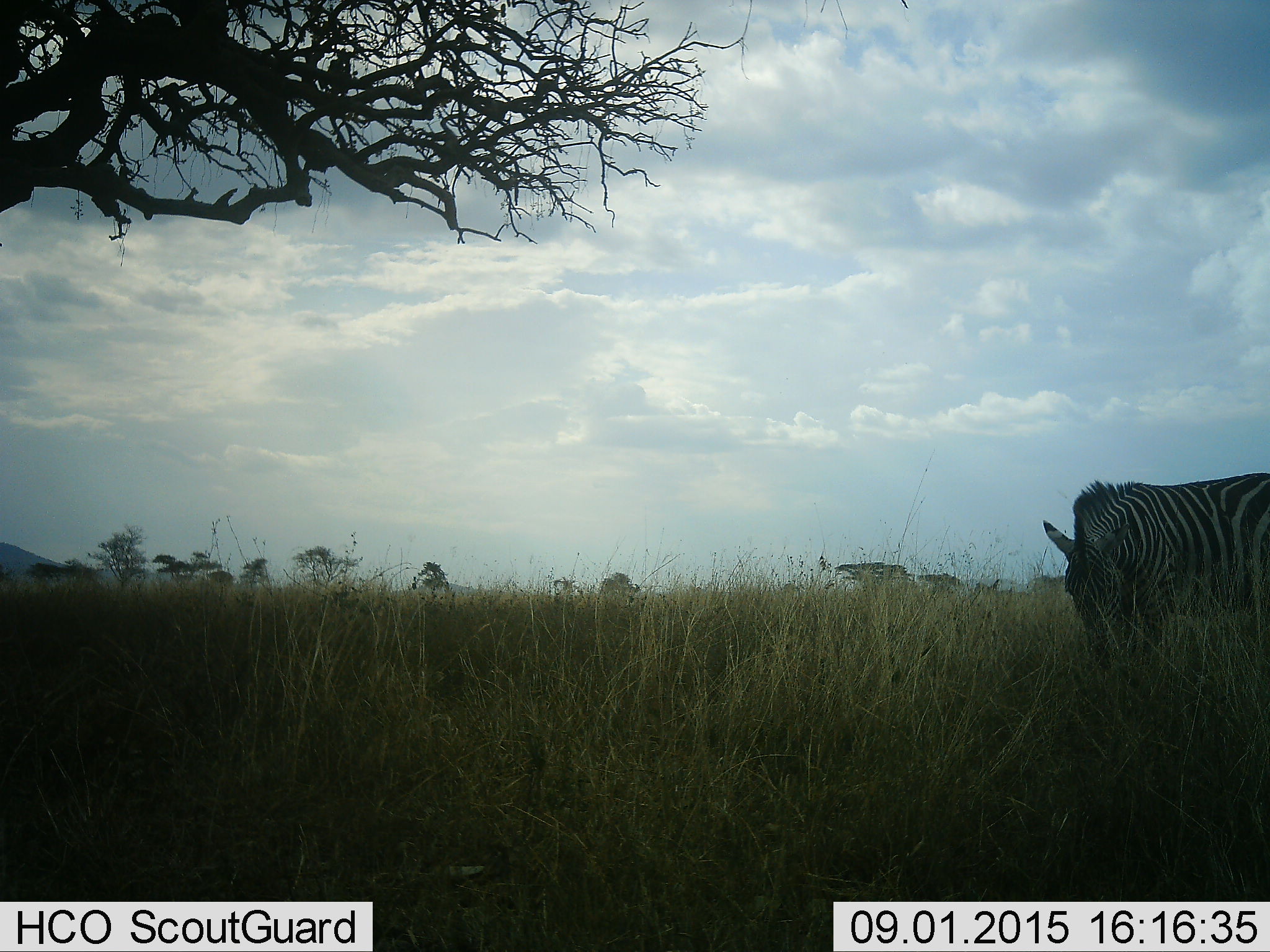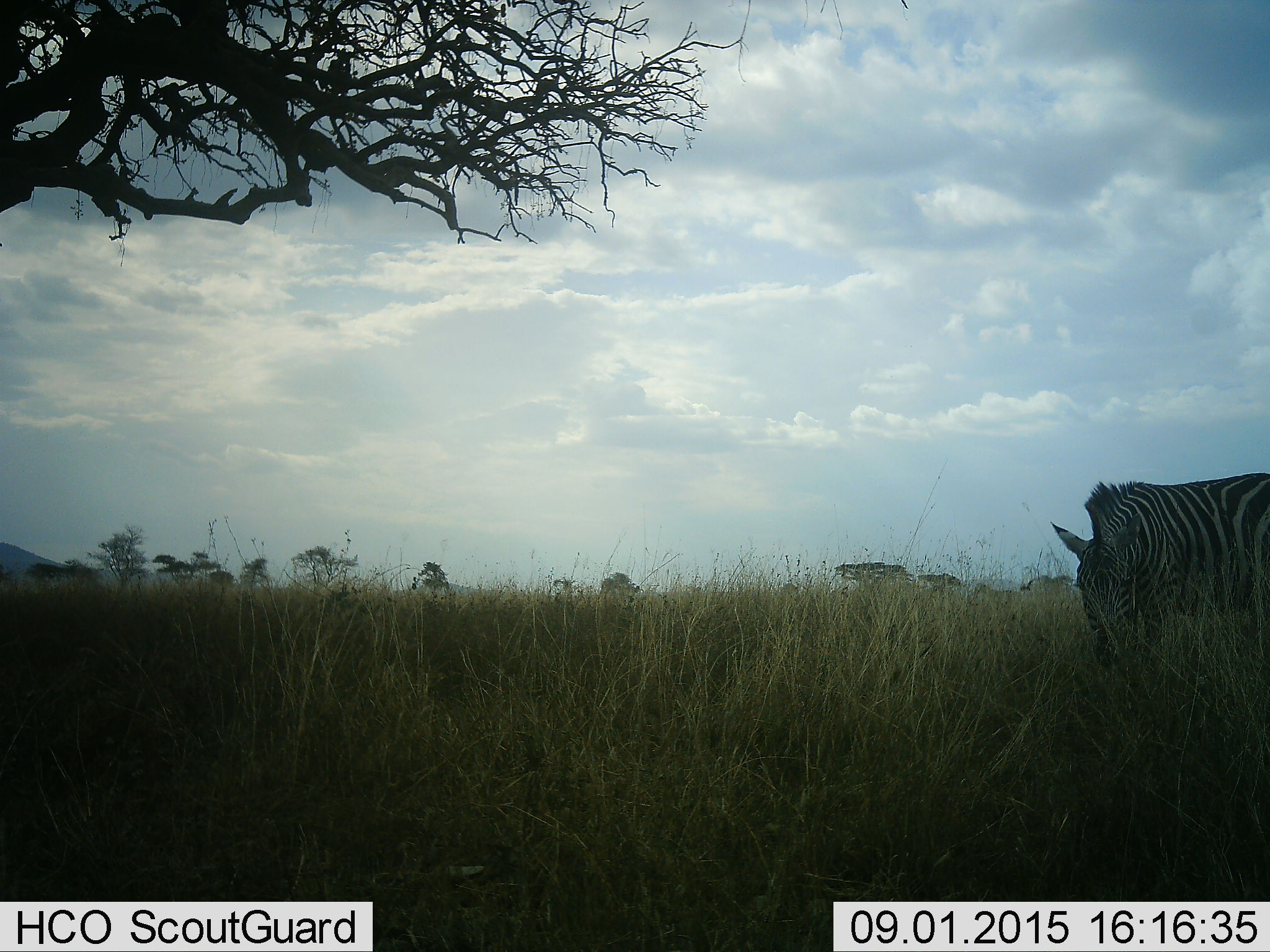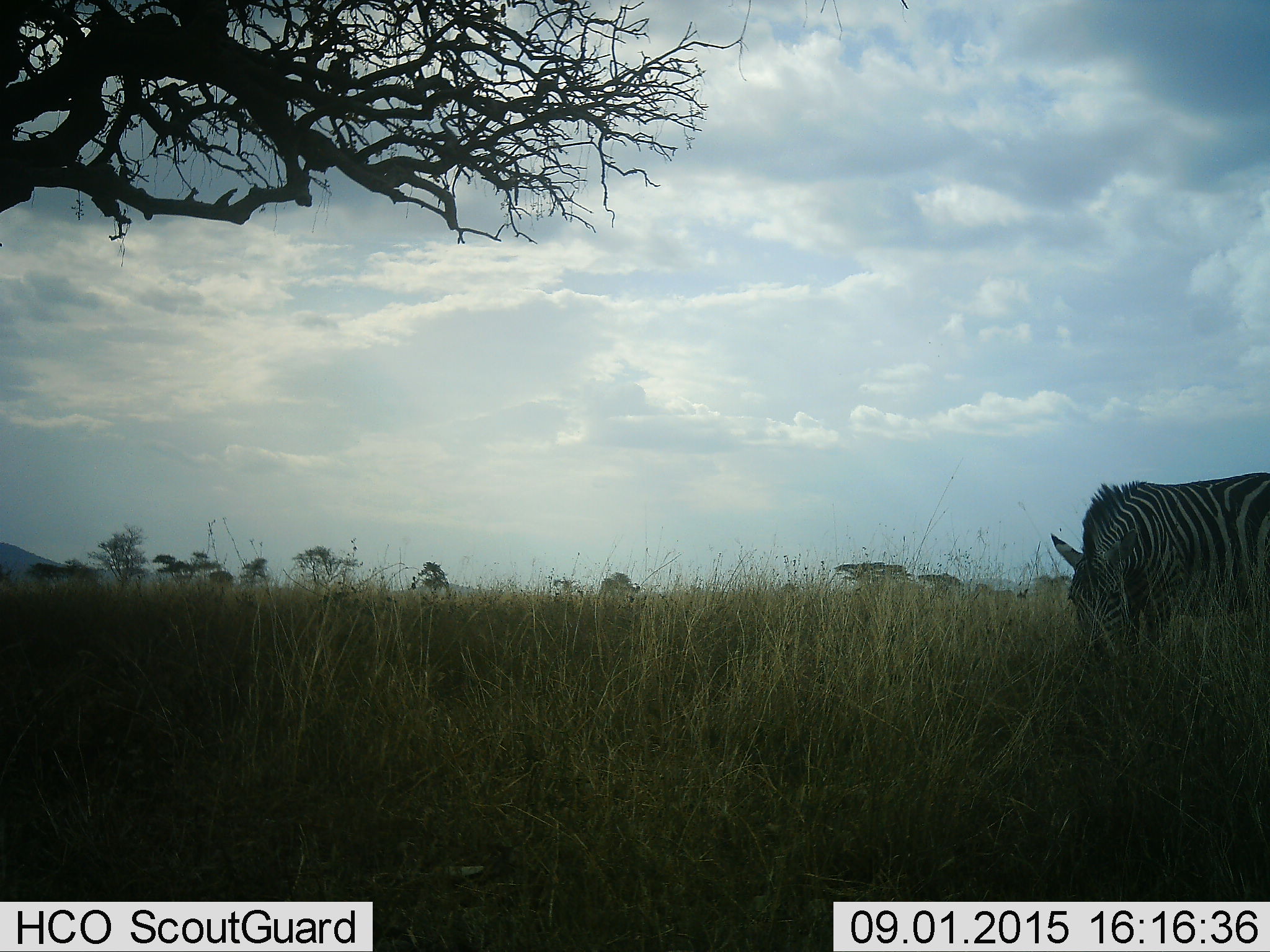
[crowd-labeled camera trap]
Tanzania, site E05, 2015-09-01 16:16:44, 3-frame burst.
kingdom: Animalia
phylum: Chordata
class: Mammalia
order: Perissodactyla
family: Equidae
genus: Equus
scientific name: Equus quagga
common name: plains zebra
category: zebra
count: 1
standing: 42%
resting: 0%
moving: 0%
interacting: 0%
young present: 0%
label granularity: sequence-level